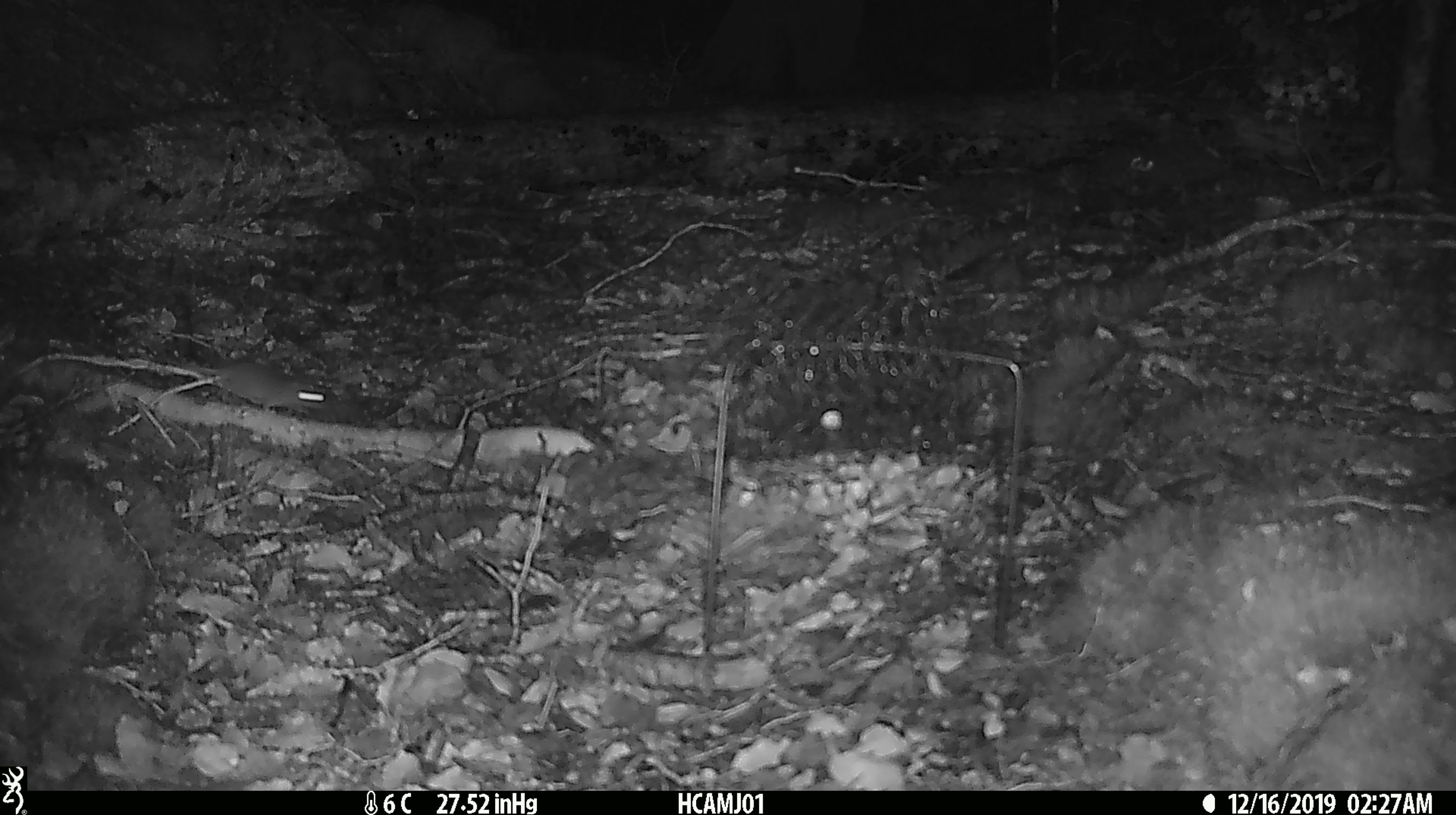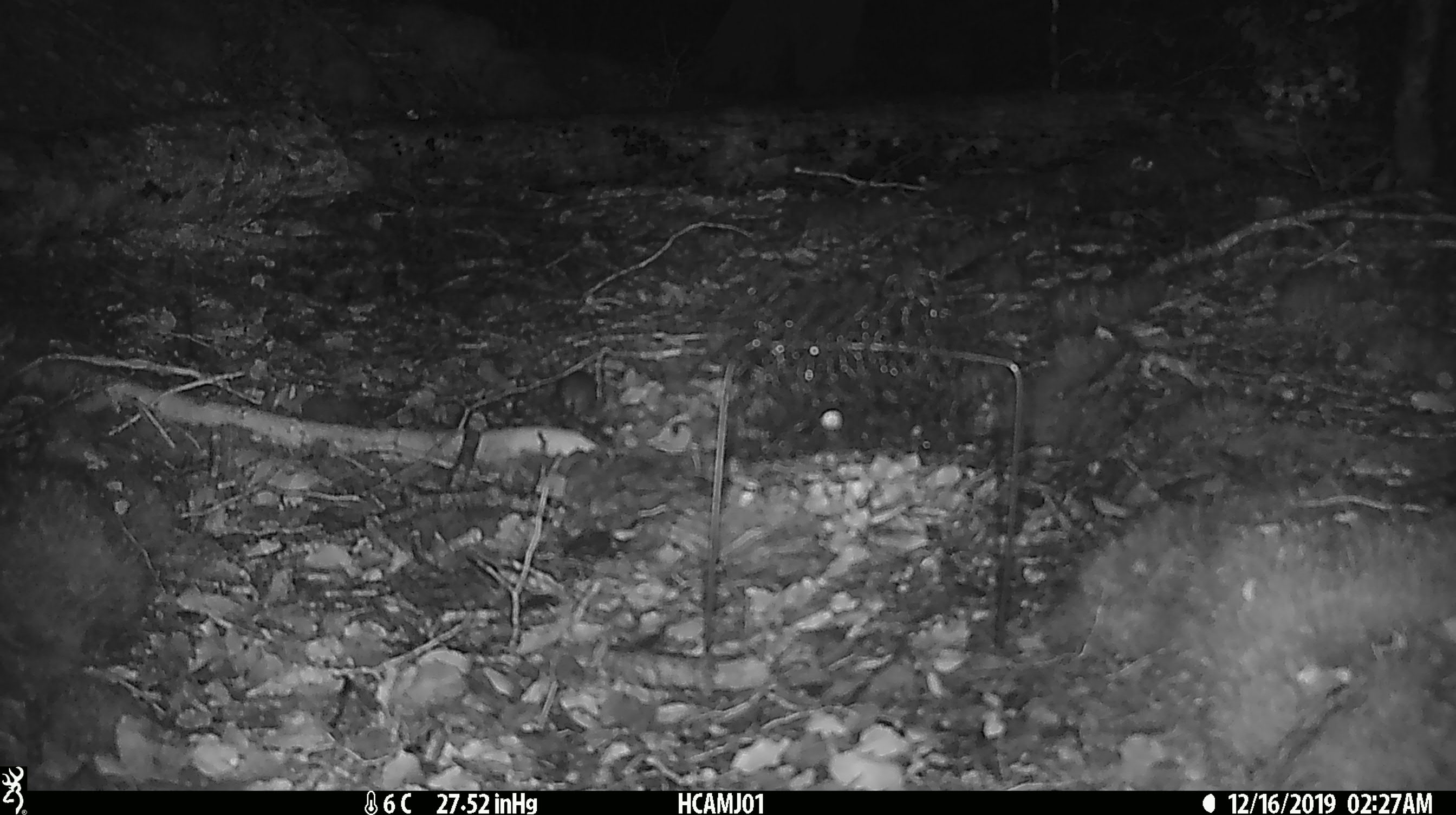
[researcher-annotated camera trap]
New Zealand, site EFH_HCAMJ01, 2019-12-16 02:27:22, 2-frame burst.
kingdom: Animalia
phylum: Chordata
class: Mammalia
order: Rodentia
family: Muridae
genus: Mus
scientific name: Mus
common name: mouse